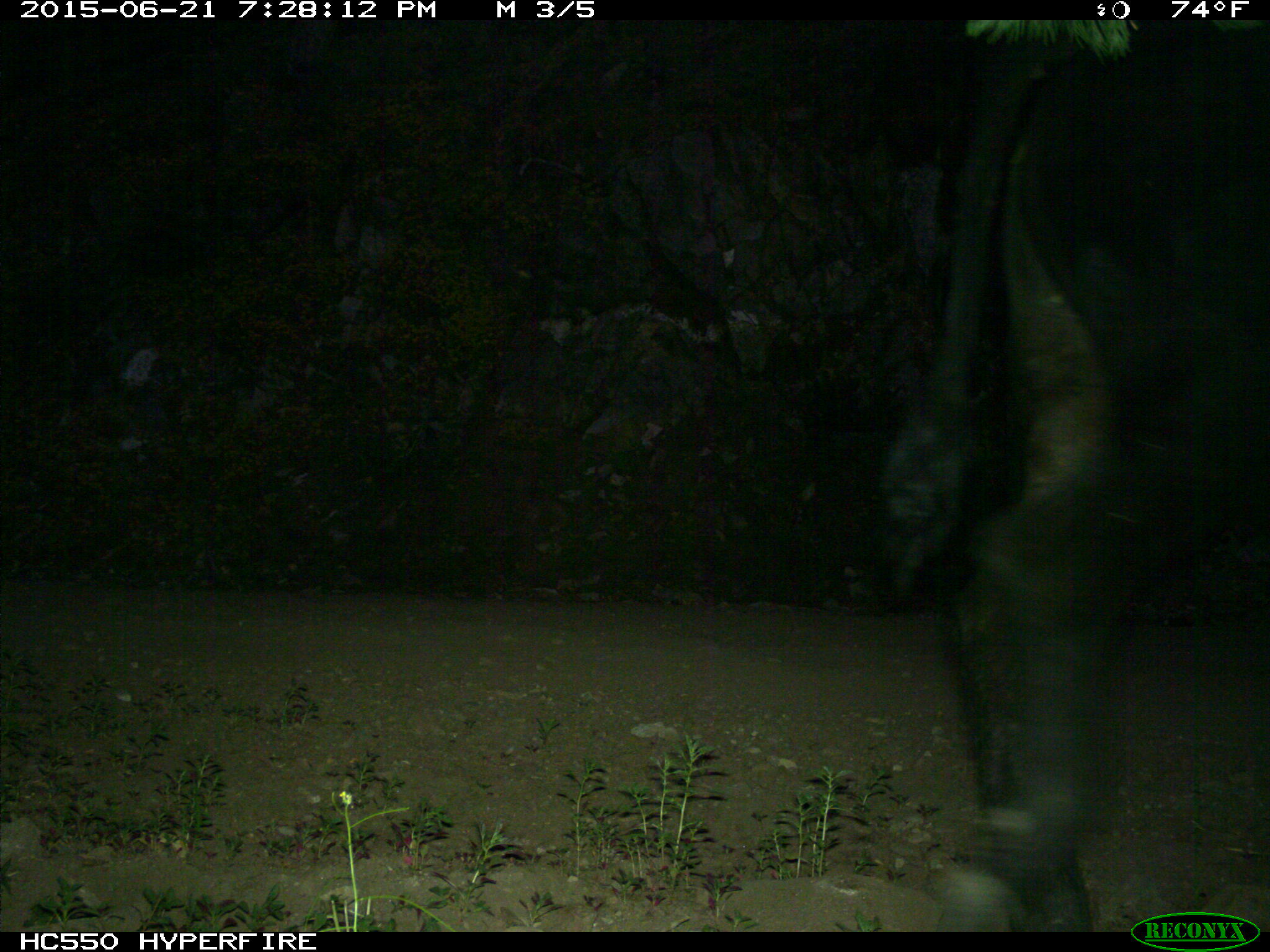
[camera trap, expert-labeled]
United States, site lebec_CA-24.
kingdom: Animalia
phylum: Chordata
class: Mammalia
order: Artiodactyla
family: Bovidae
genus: Bos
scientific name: Bos taurus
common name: domestic cow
Bos taurus (domestic cow).